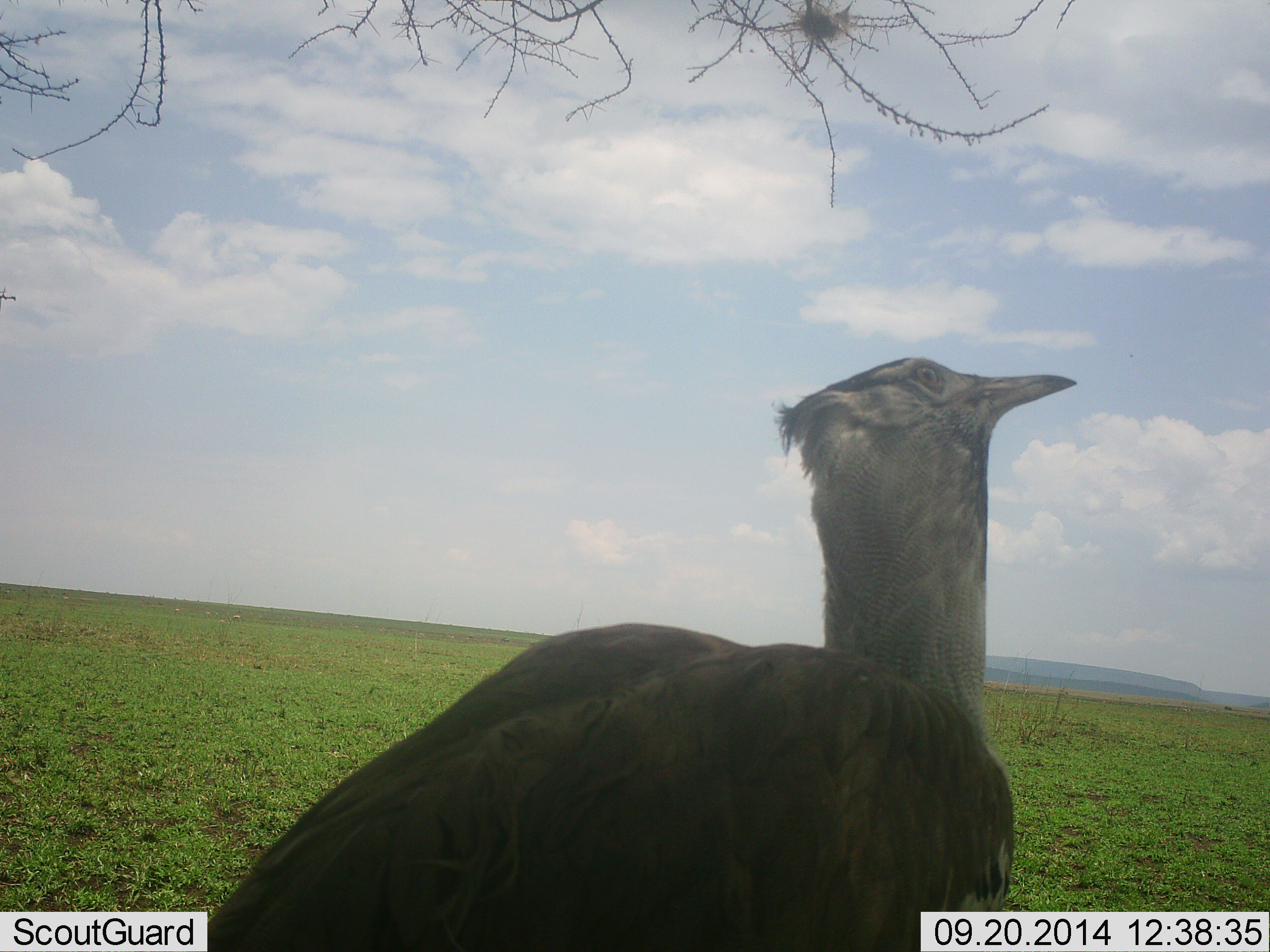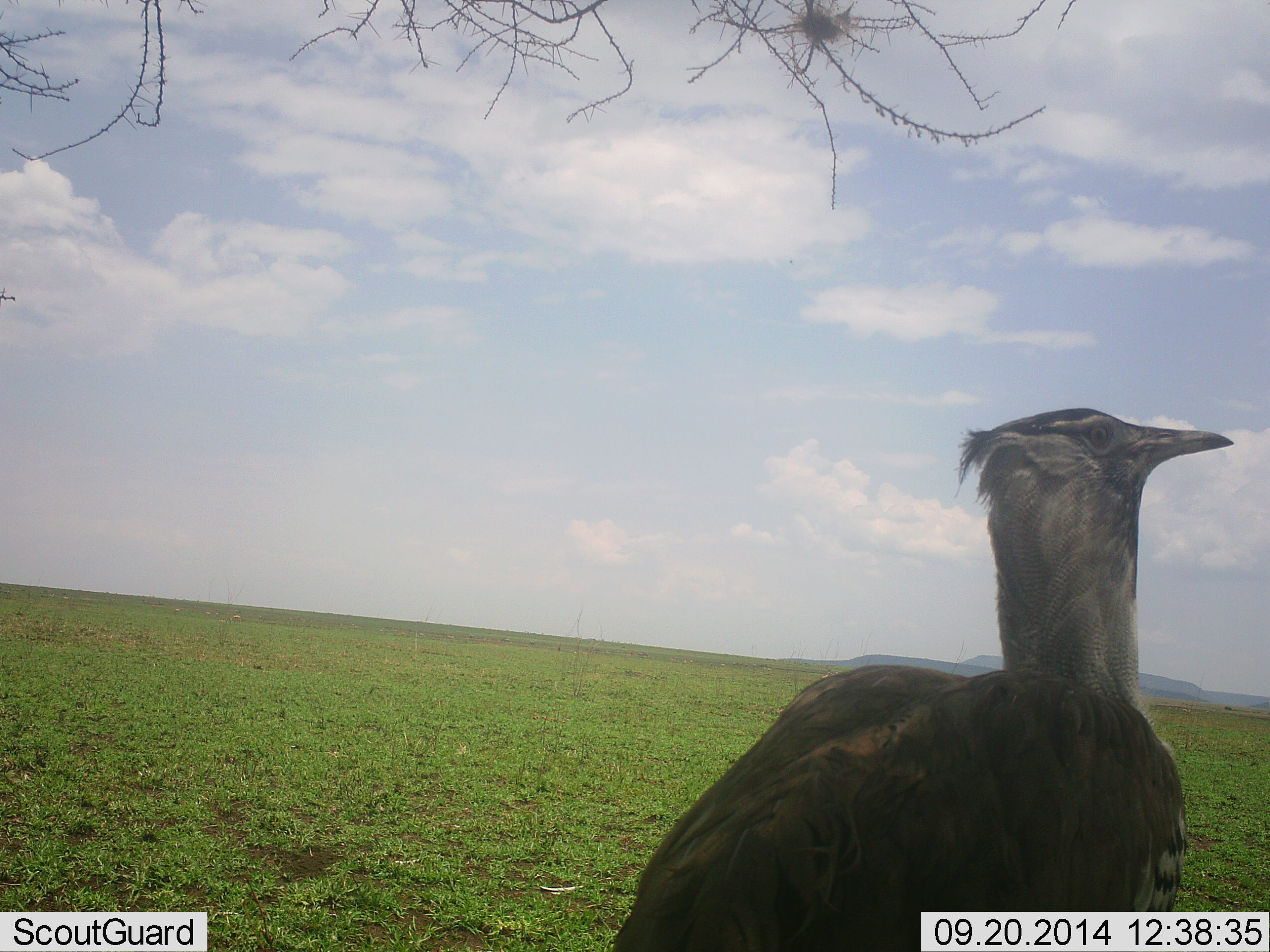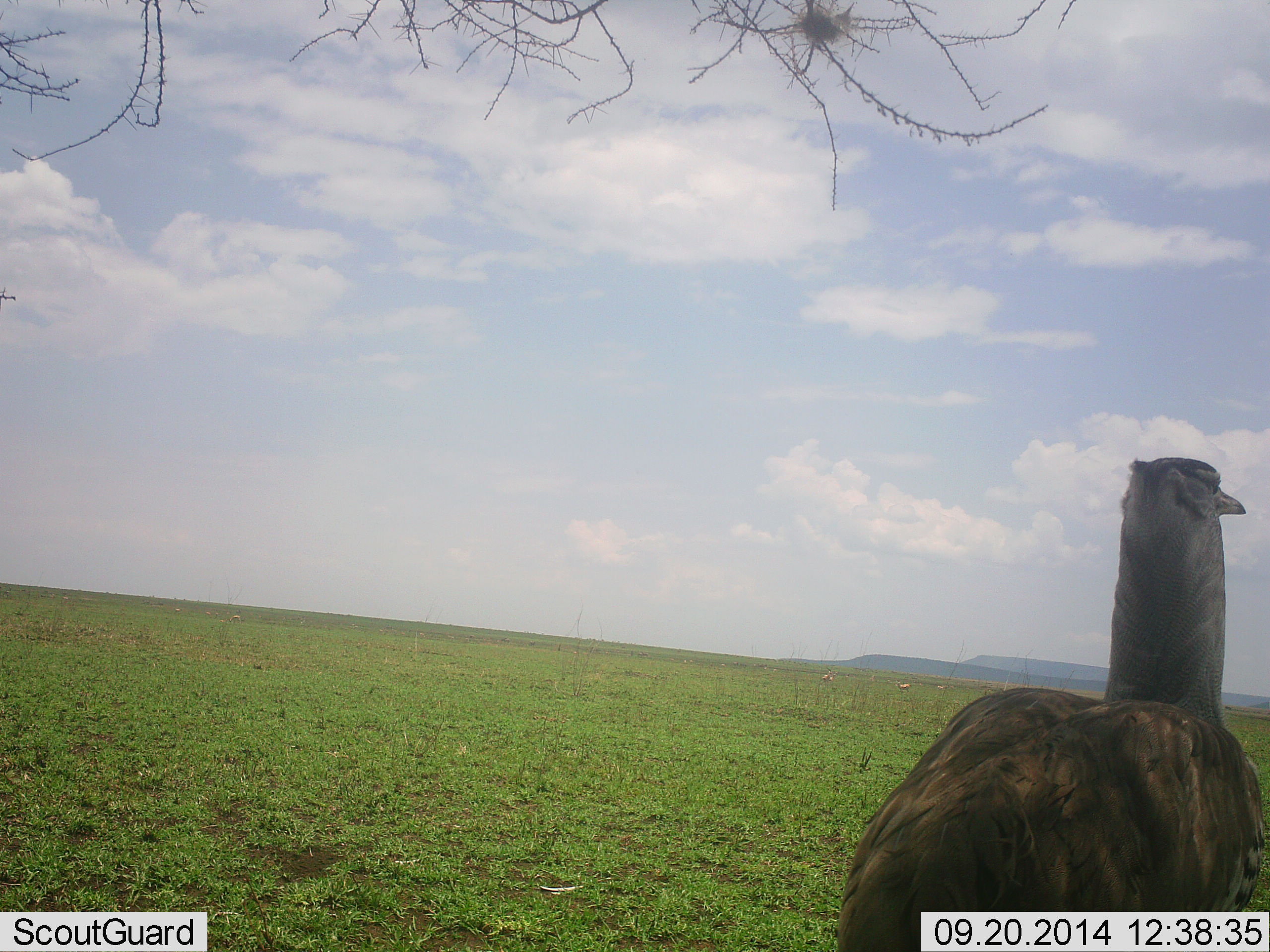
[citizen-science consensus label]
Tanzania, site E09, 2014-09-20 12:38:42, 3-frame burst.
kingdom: Animalia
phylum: Chordata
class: Aves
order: Otidiformes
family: Otididae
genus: Ardeotis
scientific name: Ardeotis kori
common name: kori bustard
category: koribustard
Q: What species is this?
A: Koribustard (kori bustard) (Ardeotis kori).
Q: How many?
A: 1.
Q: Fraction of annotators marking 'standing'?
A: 50%.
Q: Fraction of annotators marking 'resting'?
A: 0%.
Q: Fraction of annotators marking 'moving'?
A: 50%.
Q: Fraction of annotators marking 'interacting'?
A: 0%.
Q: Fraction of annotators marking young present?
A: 0%.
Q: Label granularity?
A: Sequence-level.